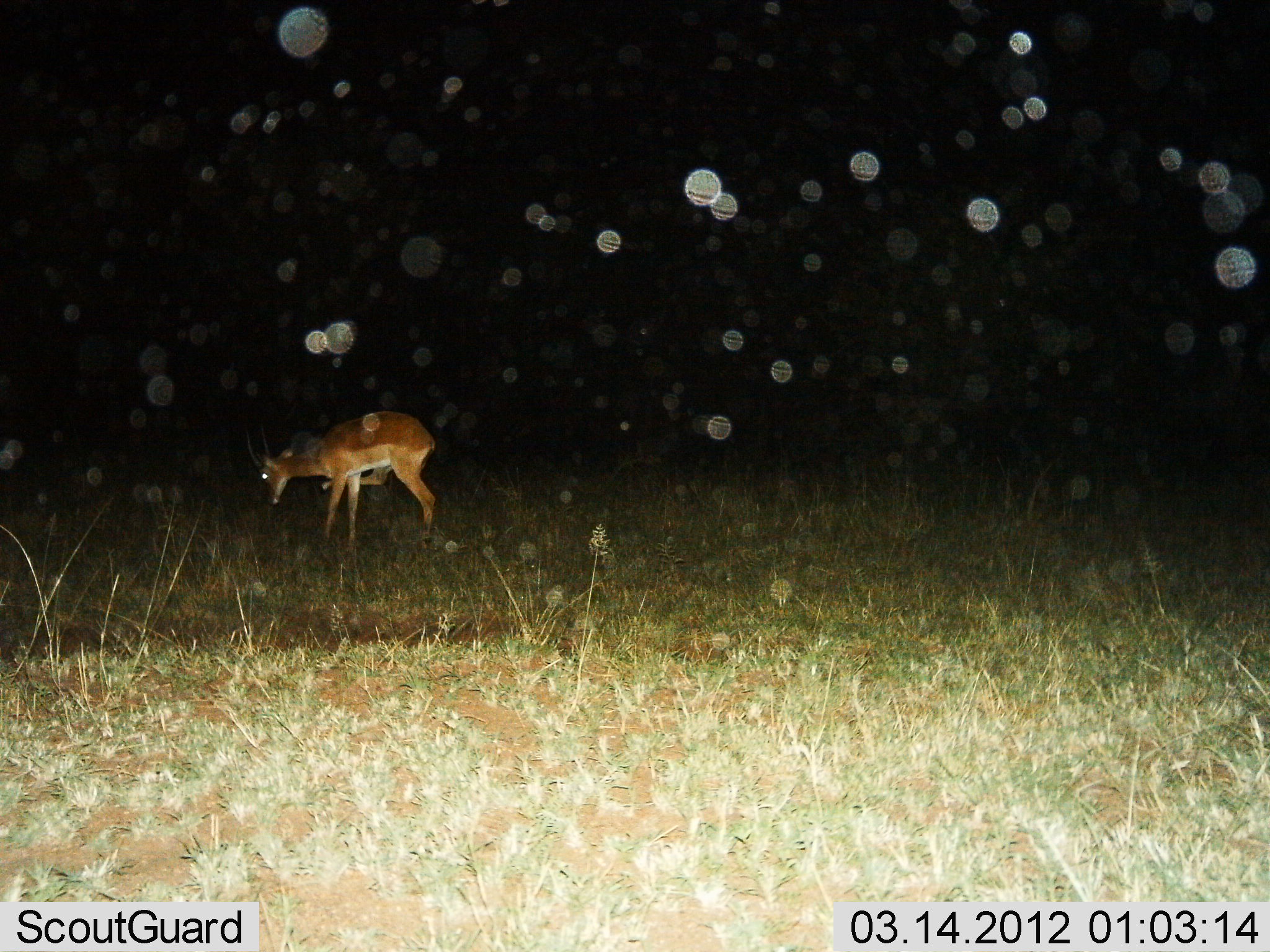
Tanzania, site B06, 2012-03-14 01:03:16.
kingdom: Animalia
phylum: Chordata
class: Mammalia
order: Artiodactyla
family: Bovidae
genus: Aepyceros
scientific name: Aepyceros melampus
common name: impala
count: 1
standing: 52%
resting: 0%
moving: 5%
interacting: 0%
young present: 0%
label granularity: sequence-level